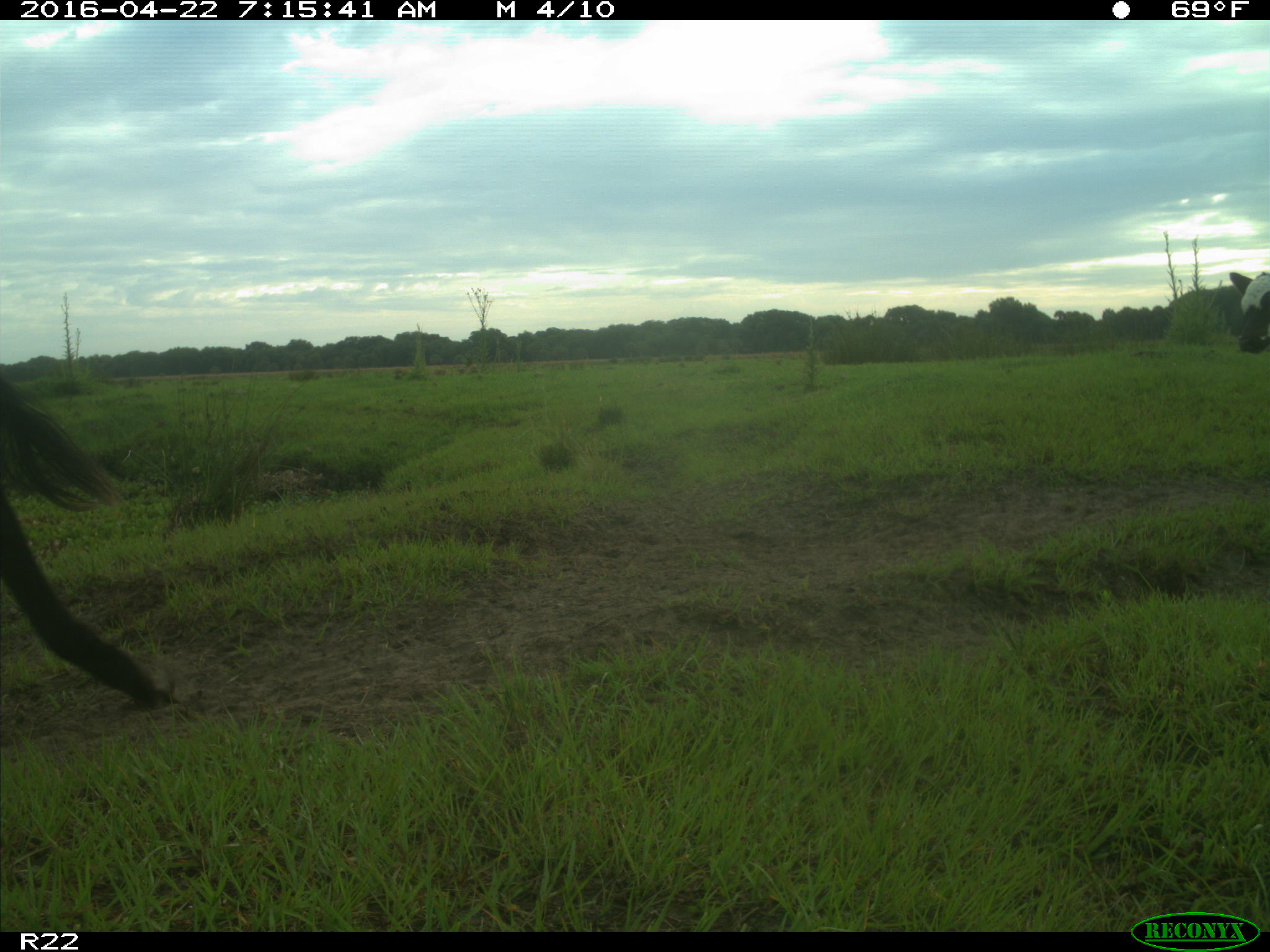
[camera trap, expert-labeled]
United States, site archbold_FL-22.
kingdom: Animalia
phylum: Chordata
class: Mammalia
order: Artiodactyla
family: Bovidae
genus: Bos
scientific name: Bos taurus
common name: domestic cow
Bos taurus (domestic cow).